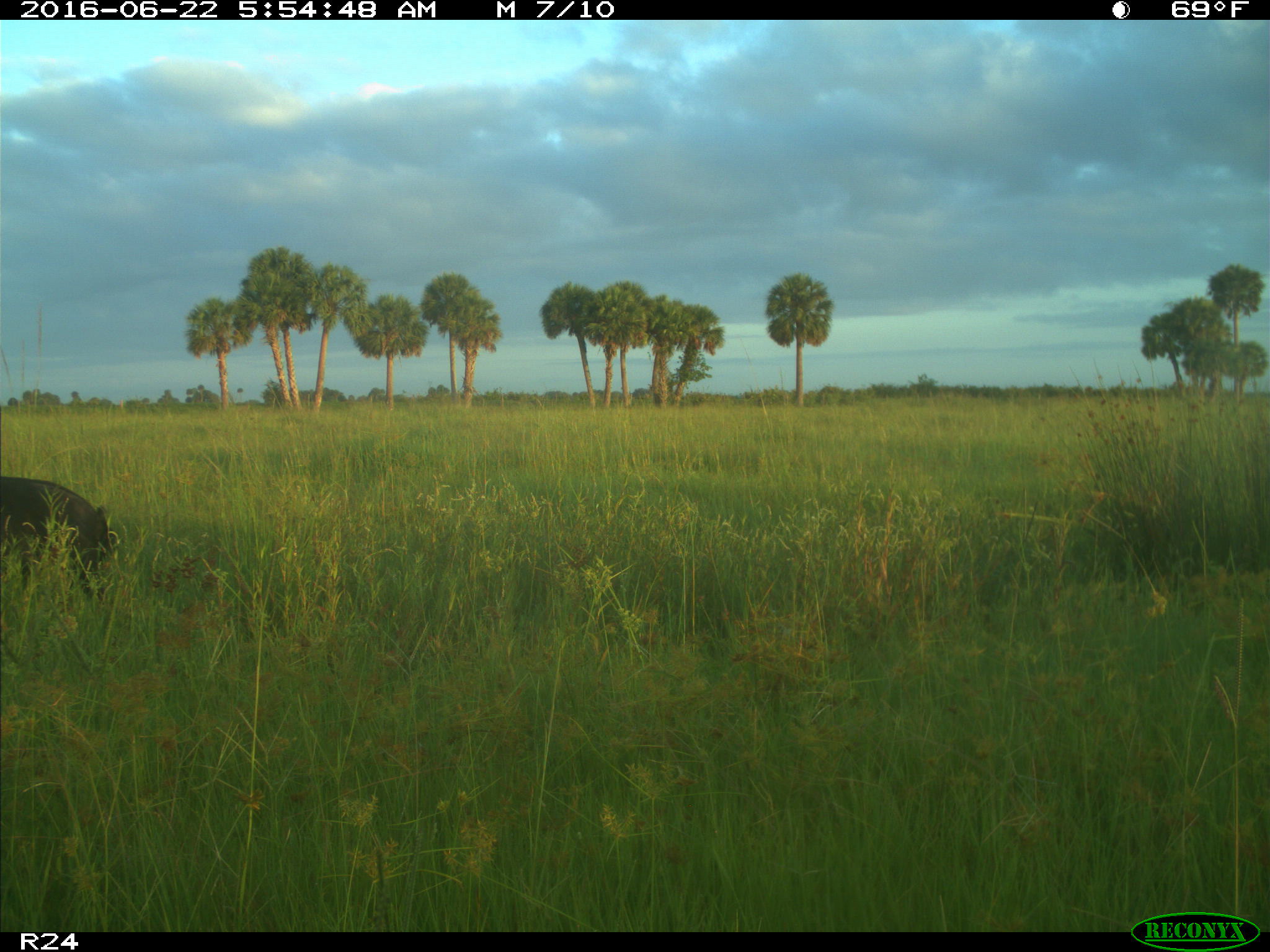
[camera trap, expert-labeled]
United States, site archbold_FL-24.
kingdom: Animalia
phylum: Chordata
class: Mammalia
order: Artiodactyla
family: Suidae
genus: Sus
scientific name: Sus scrofa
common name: wild boar